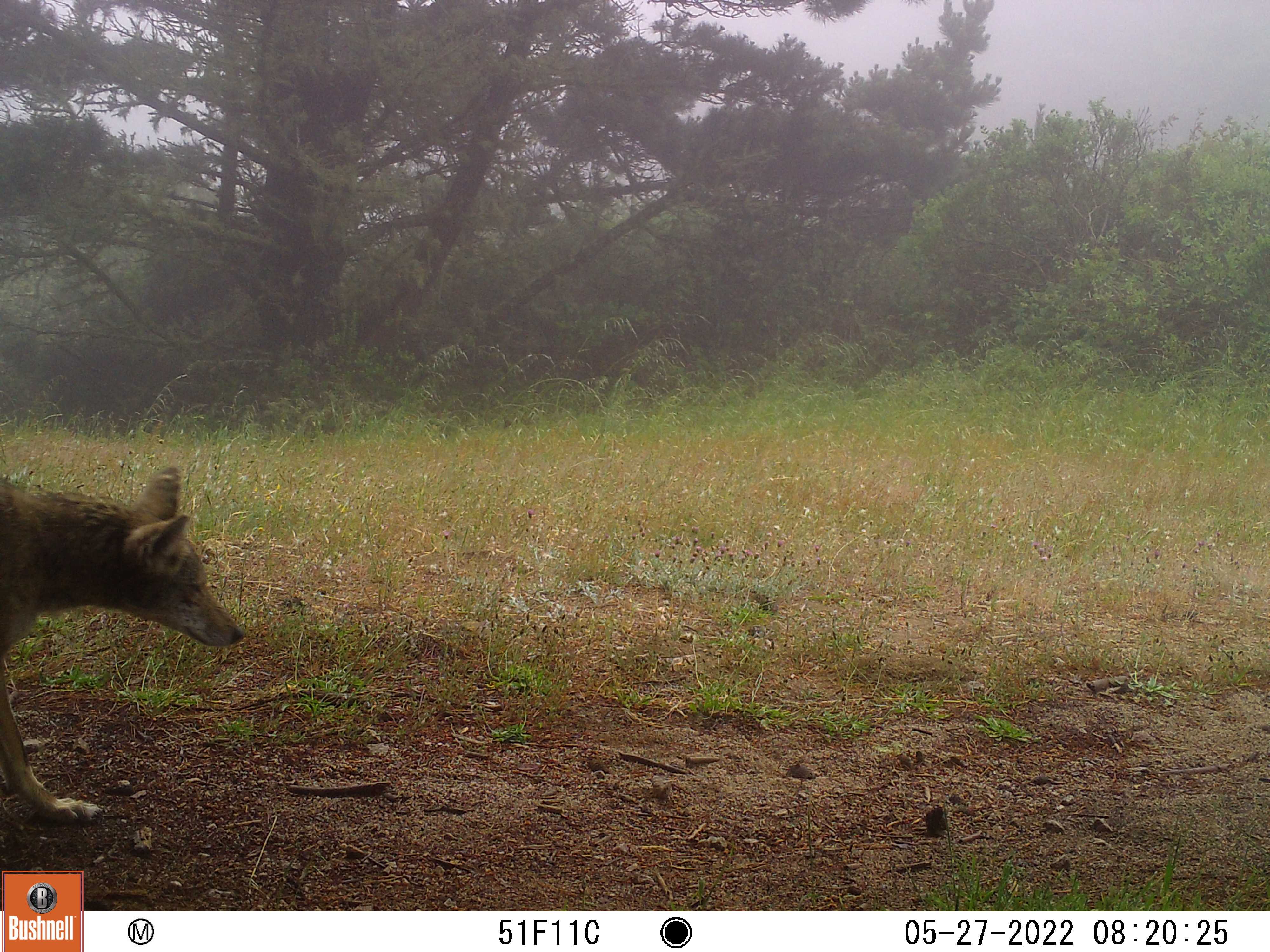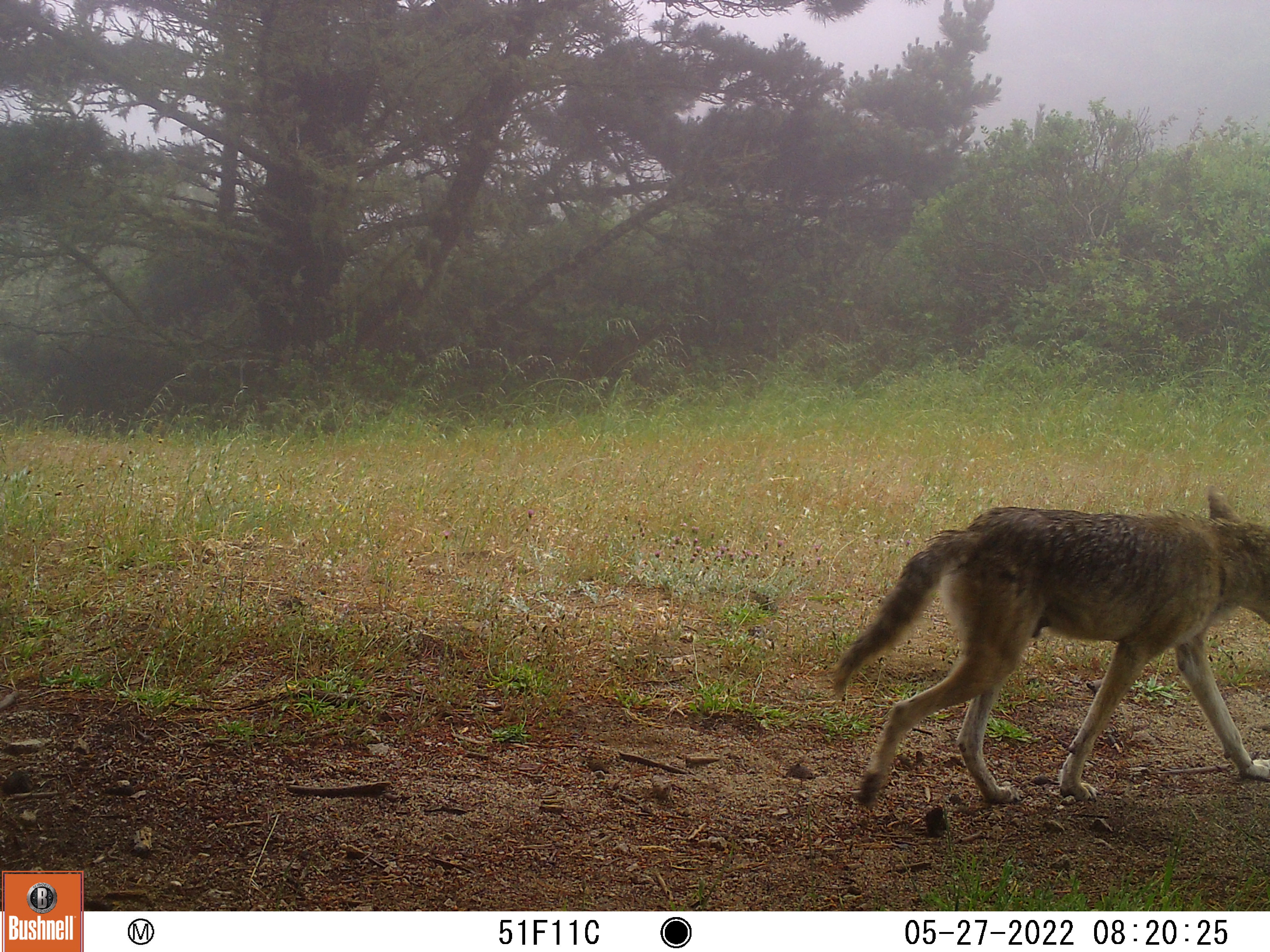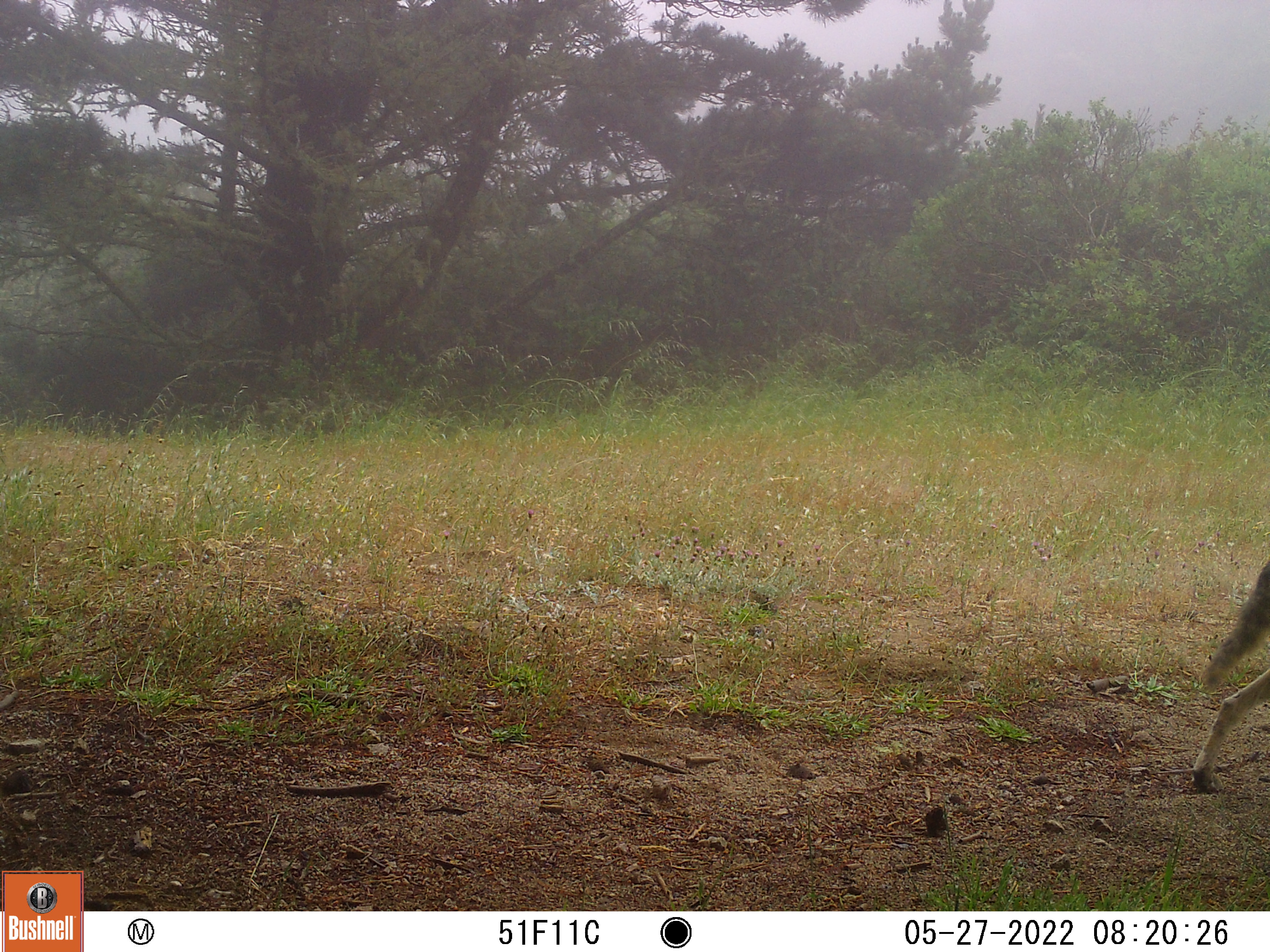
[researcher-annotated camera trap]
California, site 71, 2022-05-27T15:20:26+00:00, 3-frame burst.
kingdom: Animalia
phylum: Chordata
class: Mammalia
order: Carnivora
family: Canidae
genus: Canis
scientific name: Canis latrans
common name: coyote